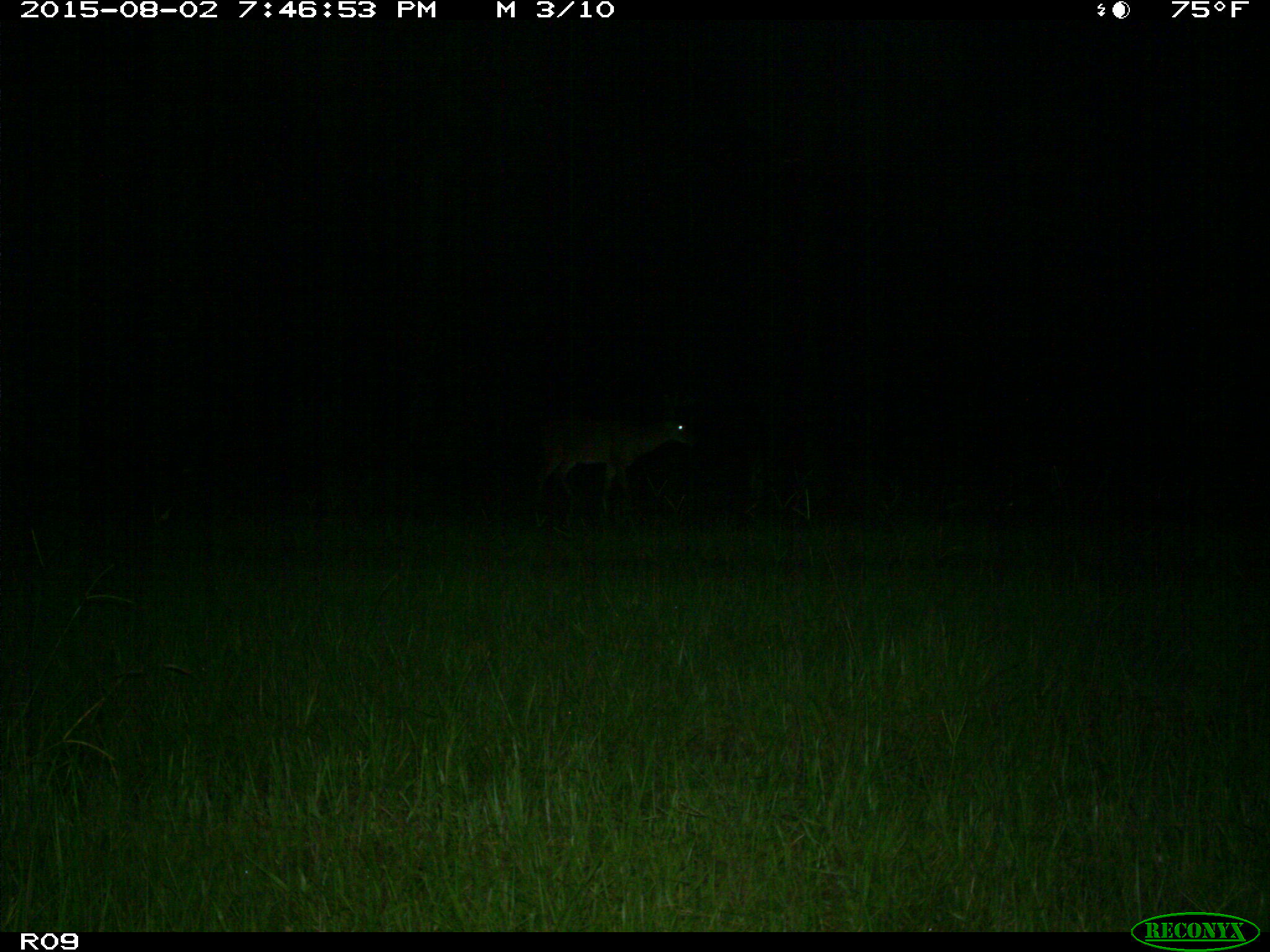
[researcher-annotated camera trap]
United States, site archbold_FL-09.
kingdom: Animalia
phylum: Chordata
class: Mammalia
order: Artiodactyla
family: Cervidae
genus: Odocoileus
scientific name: Odocoileus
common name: deer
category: unidentified deer